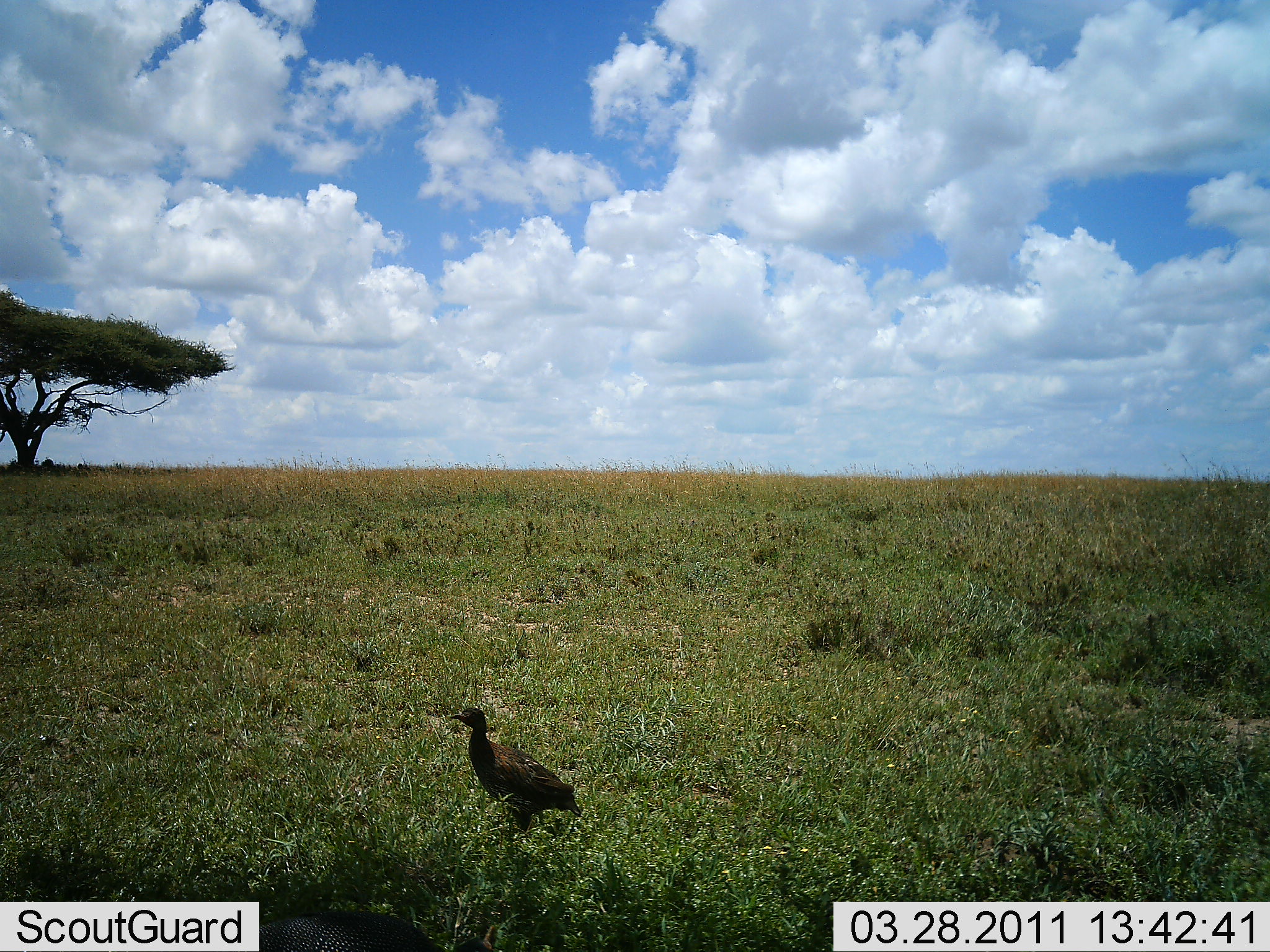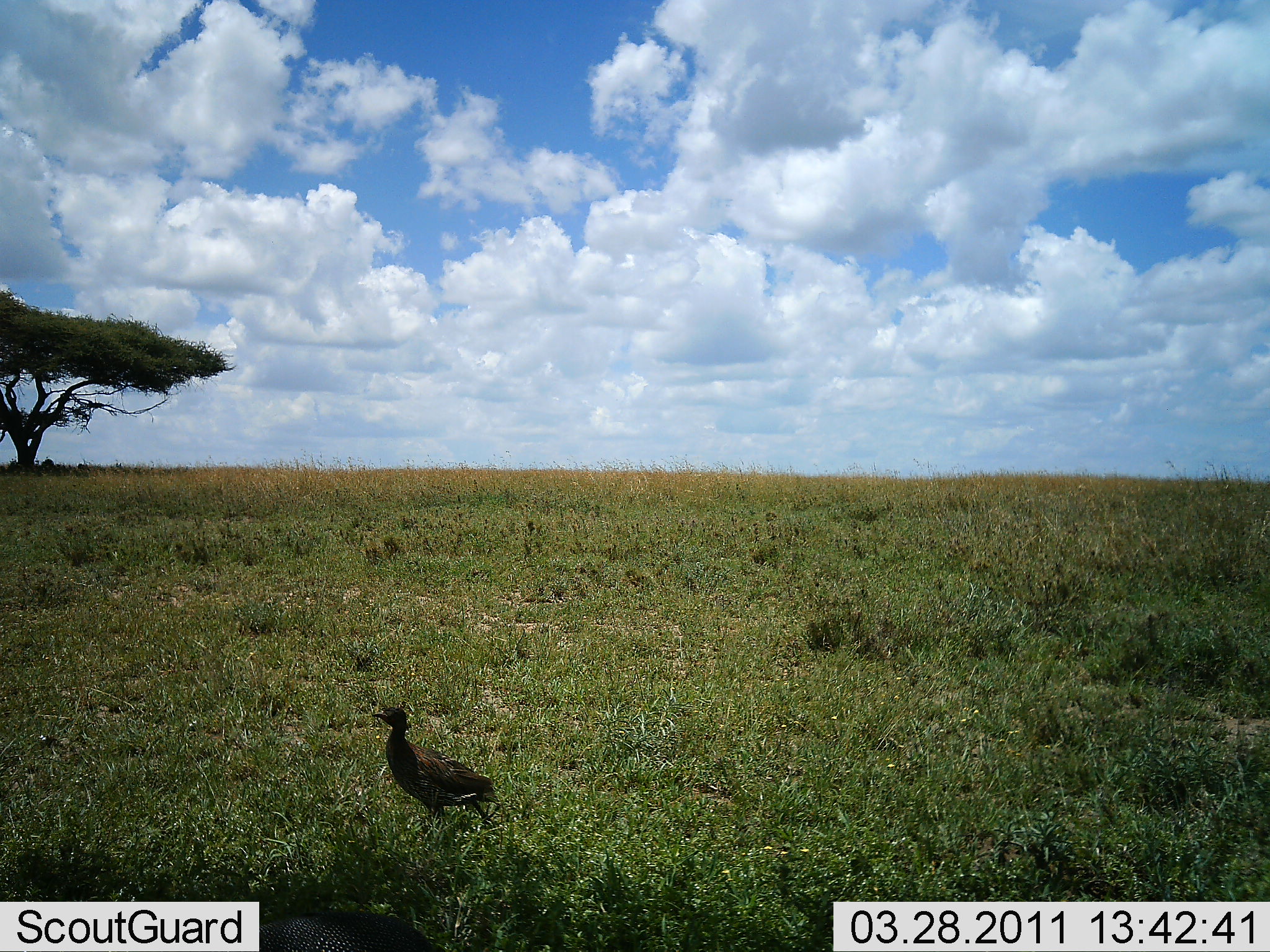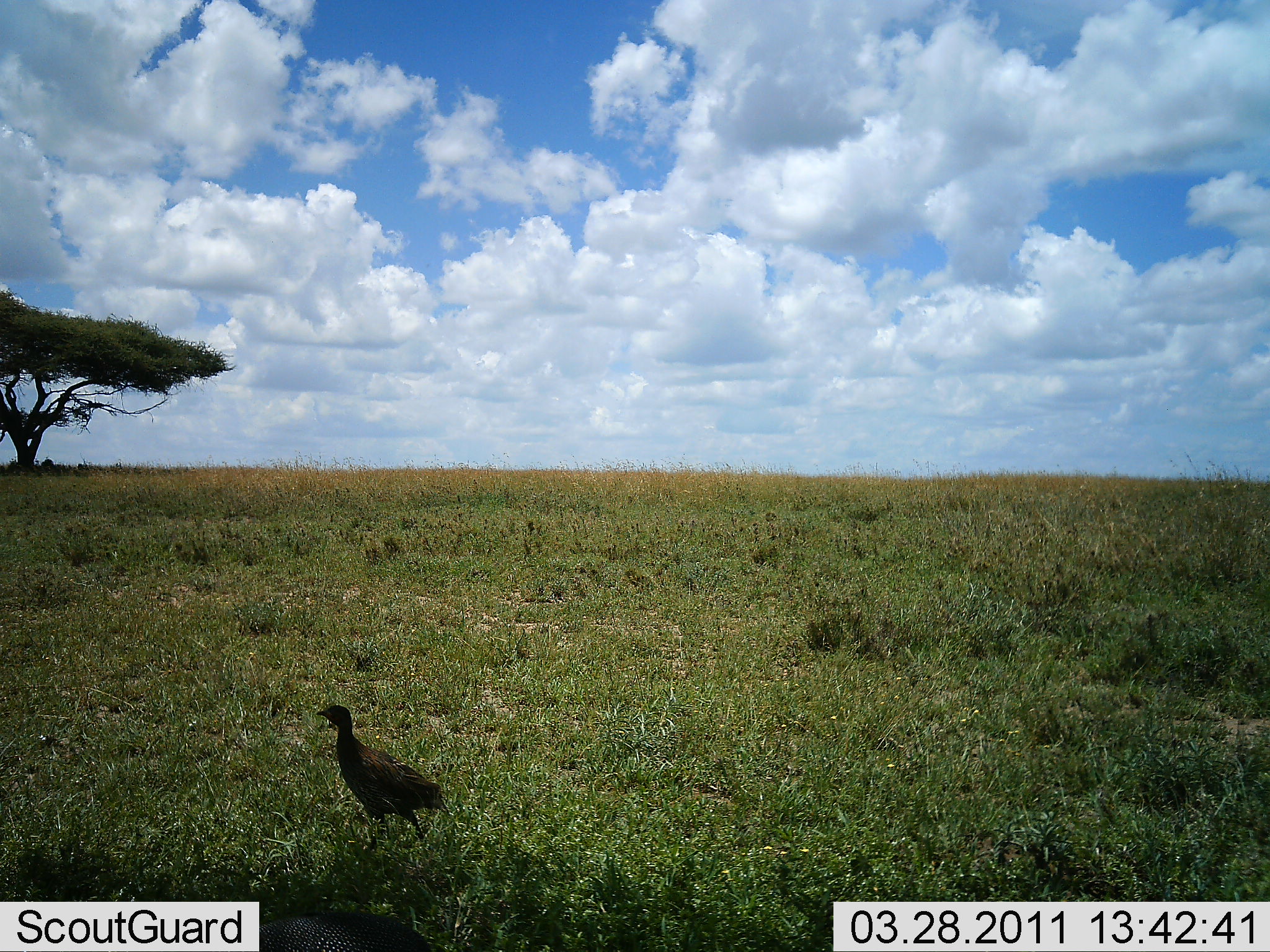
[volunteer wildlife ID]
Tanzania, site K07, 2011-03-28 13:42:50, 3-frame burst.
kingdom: Animalia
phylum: Chordata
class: Aves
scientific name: Aves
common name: bird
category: otherbird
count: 1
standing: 17%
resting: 0%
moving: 83%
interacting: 0%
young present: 0%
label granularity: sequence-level